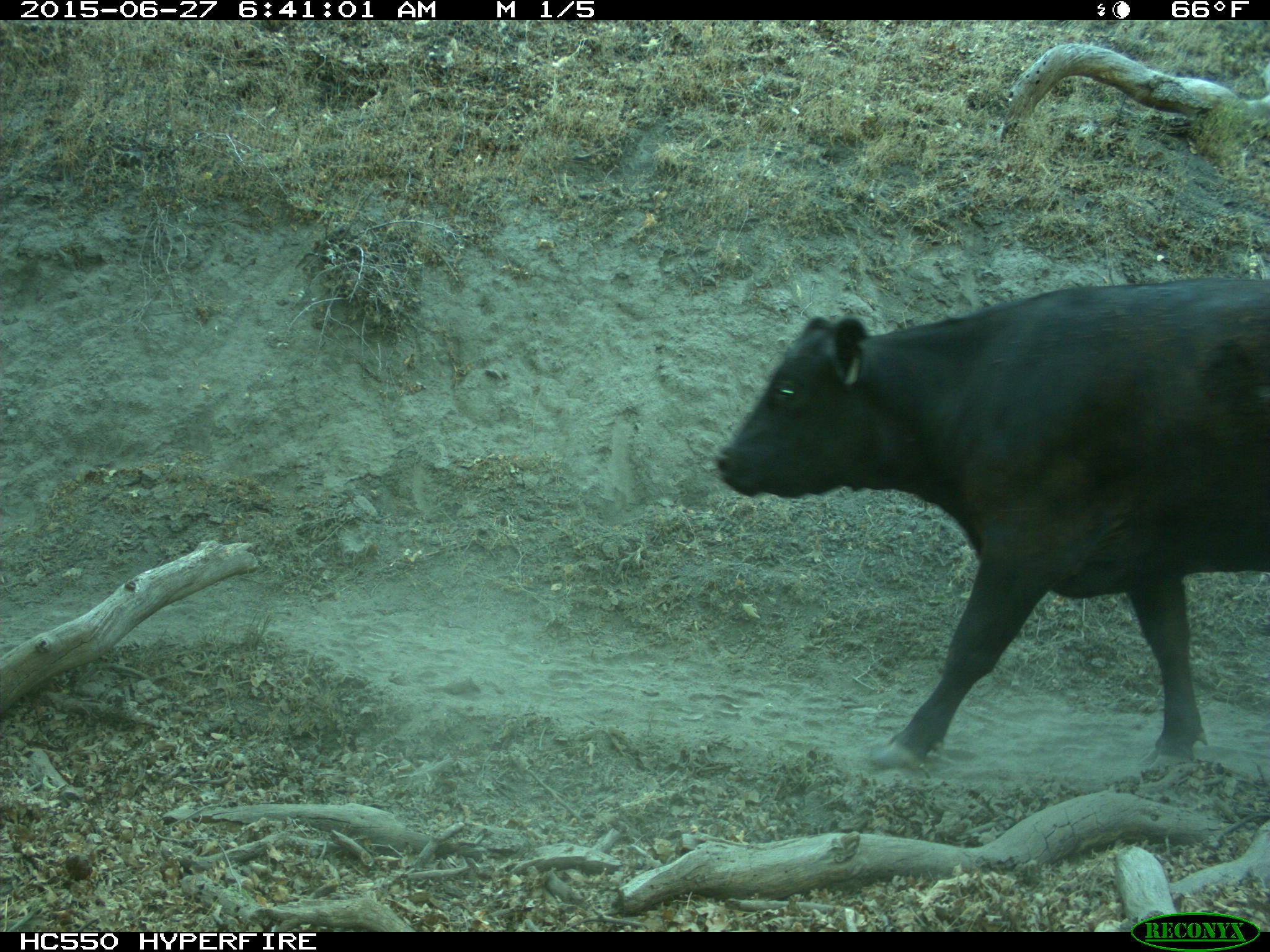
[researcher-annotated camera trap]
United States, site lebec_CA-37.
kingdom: Animalia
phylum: Chordata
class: Mammalia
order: Artiodactyla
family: Bovidae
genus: Bos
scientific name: Bos taurus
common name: domestic cow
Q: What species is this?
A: Bos taurus (domestic cow).